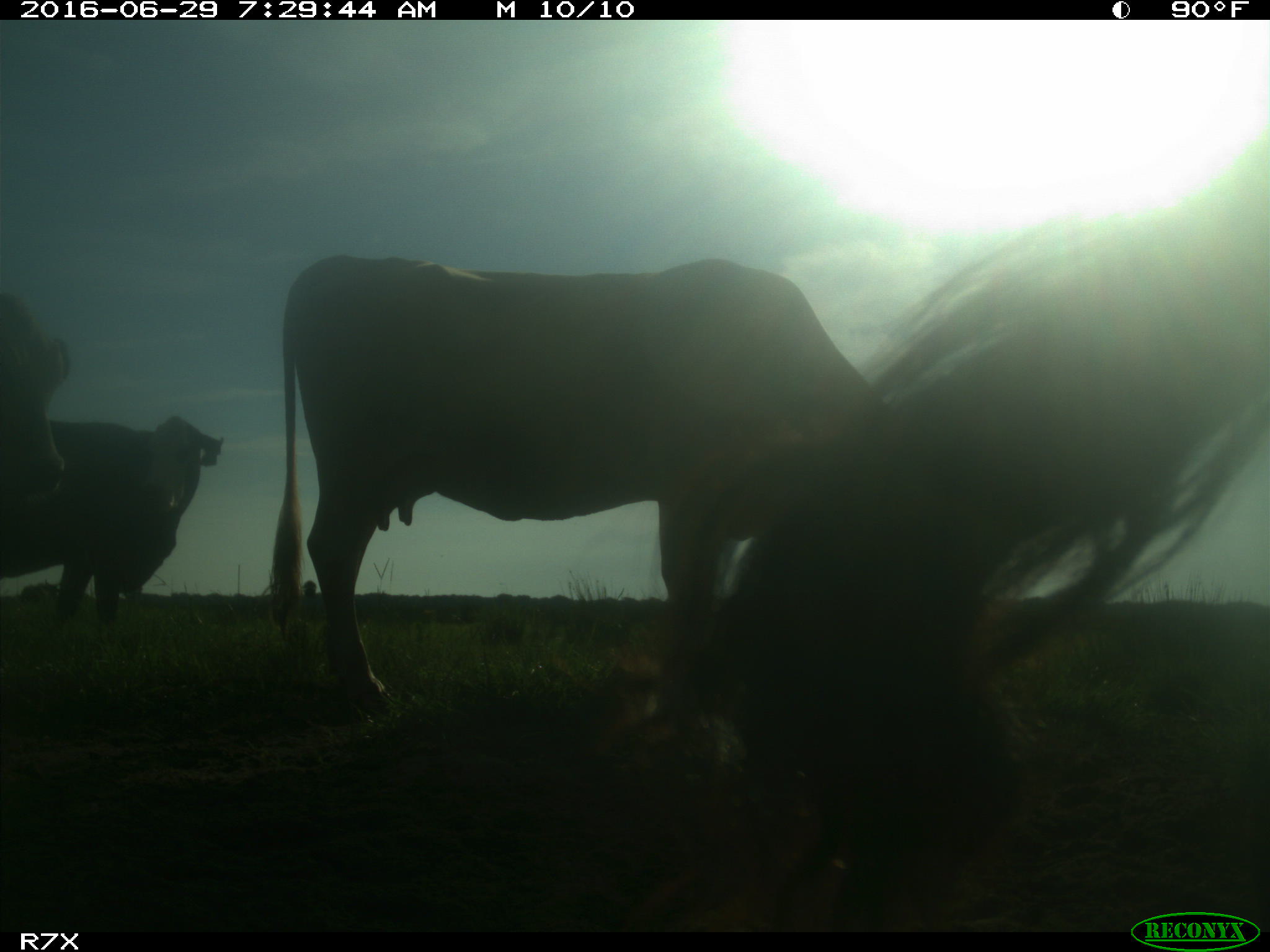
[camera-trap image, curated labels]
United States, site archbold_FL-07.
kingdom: Animalia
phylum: Chordata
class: Mammalia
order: Artiodactyla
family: Bovidae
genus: Bos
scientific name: Bos taurus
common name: domestic cow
Bos taurus (domestic cow).